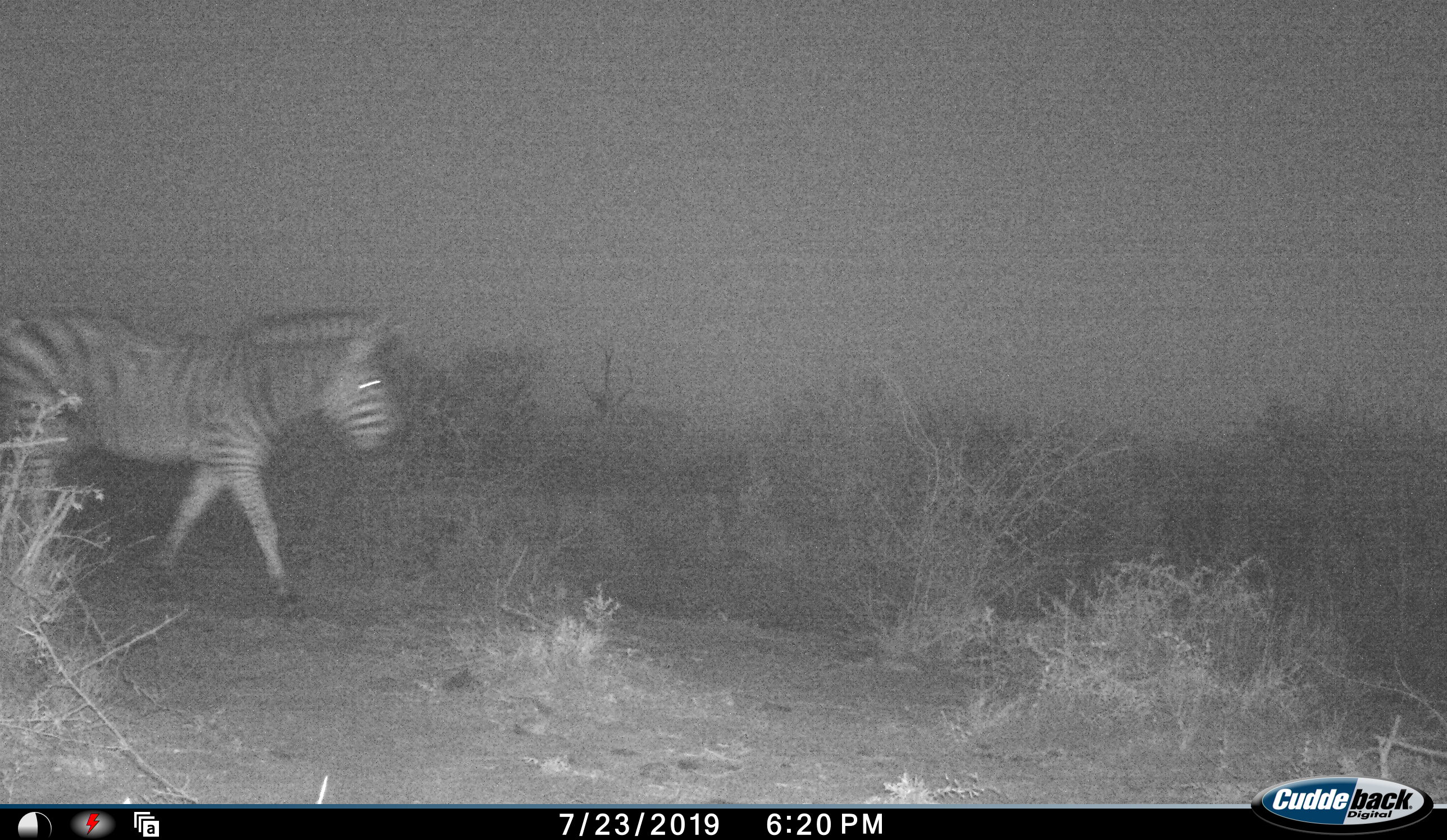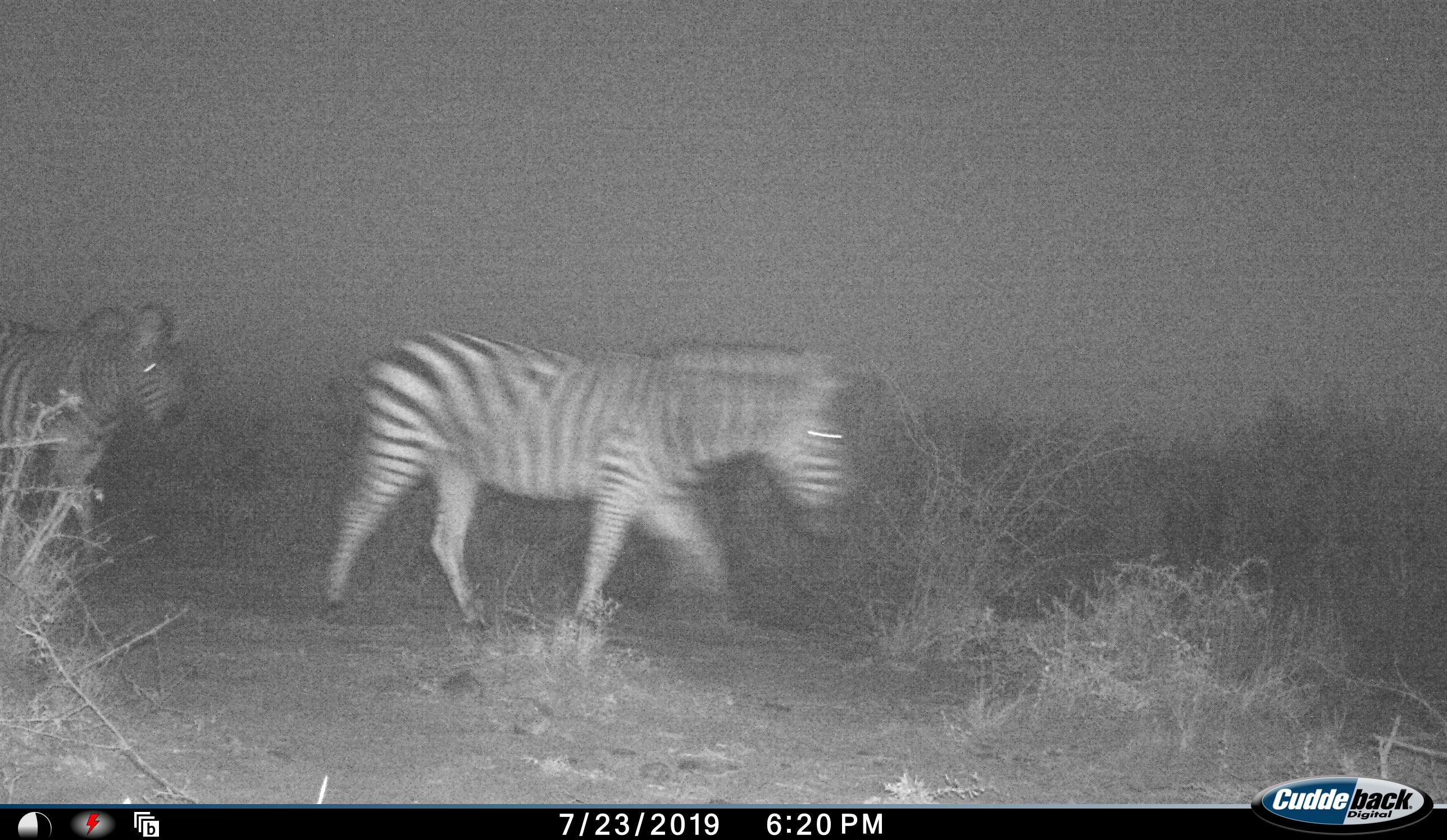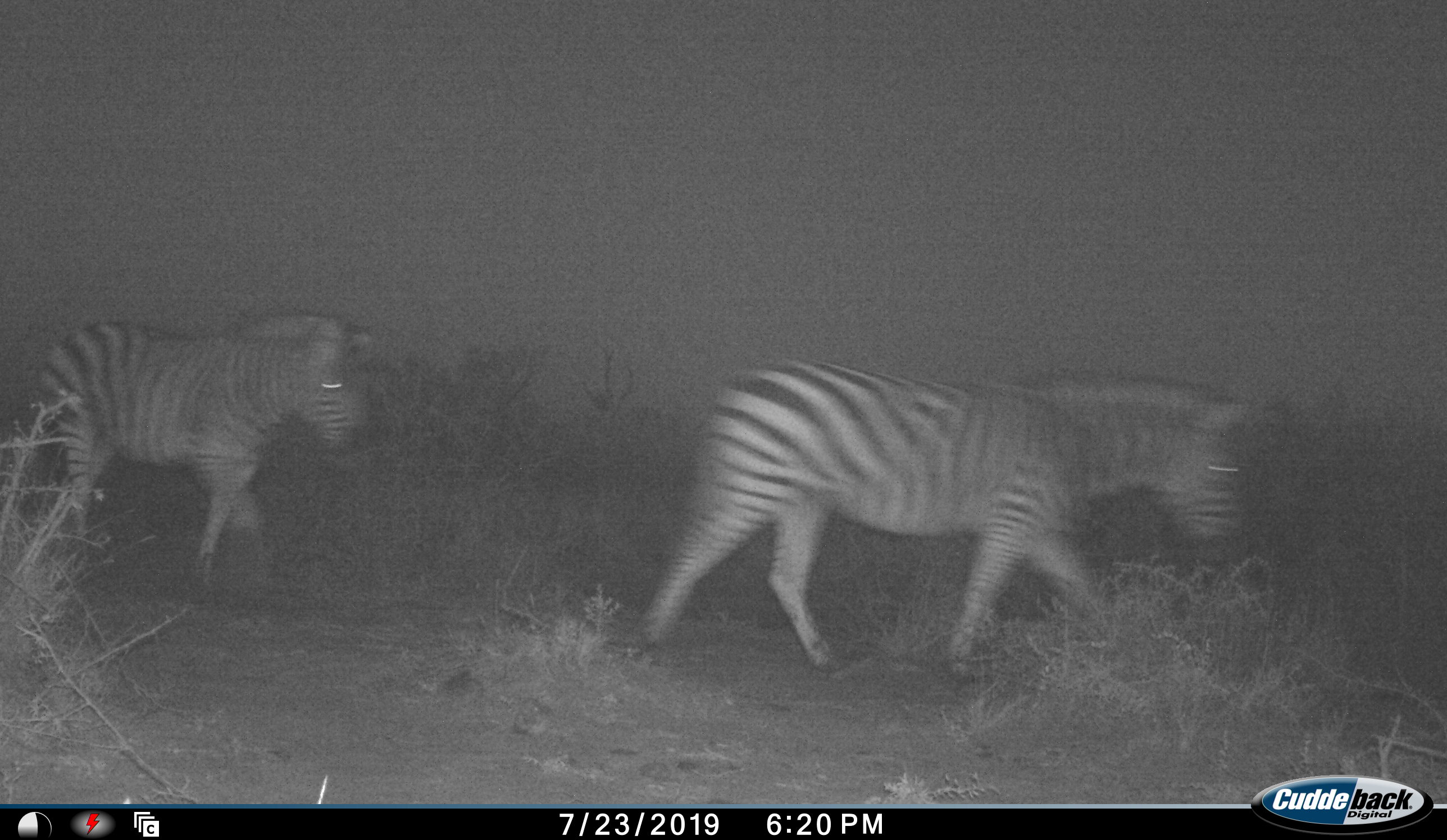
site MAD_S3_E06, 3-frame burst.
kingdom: Animalia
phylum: Chordata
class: Mammalia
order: Perissodactyla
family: Equidae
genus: Equus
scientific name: Equus quagga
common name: plains zebra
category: zebraplains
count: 2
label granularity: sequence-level